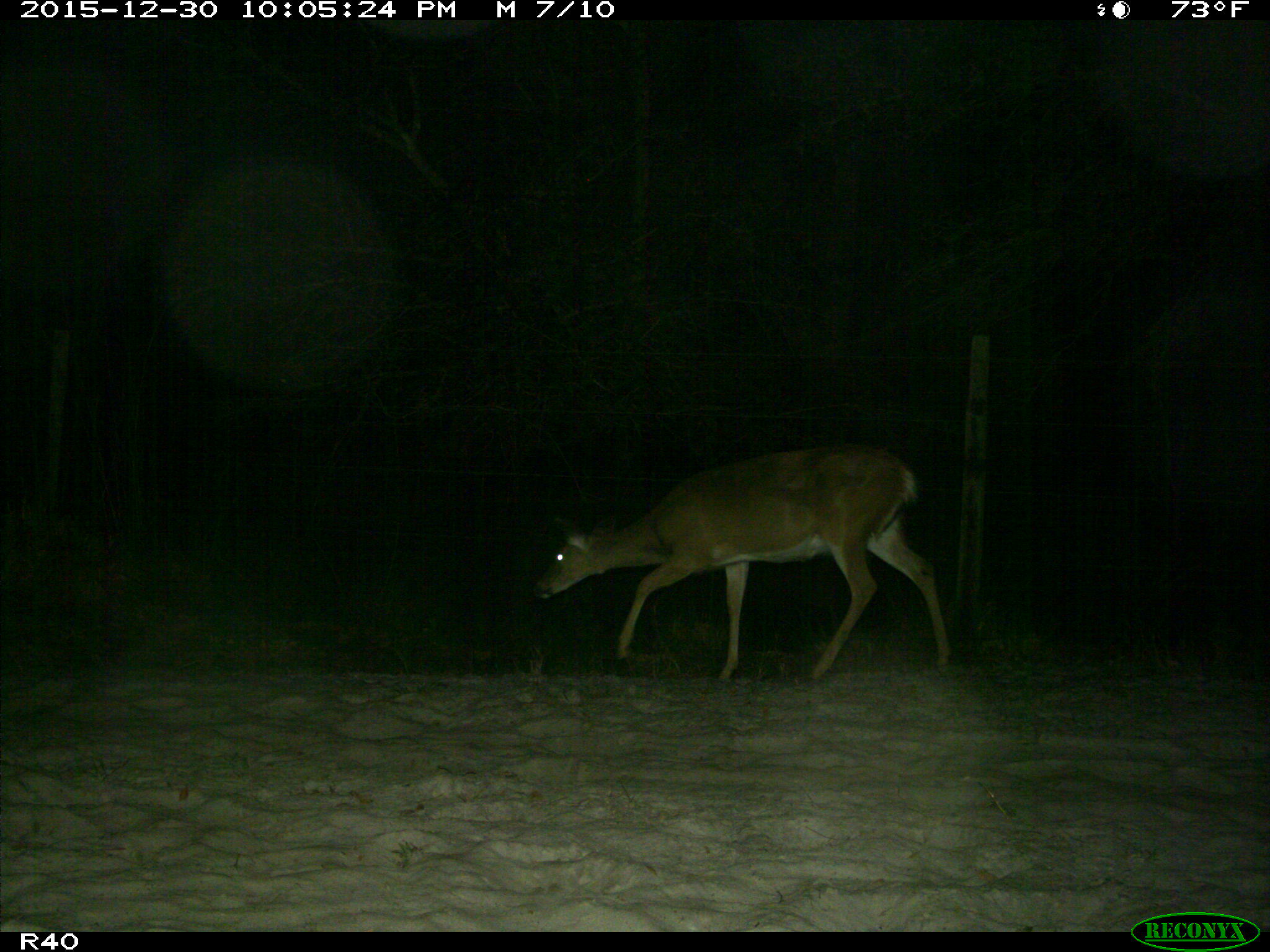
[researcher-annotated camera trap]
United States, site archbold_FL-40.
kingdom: Animalia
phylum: Chordata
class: Mammalia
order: Artiodactyla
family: Cervidae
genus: Odocoileus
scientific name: Odocoileus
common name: deer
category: unidentified deer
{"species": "unidentified deer (deer) (Odocoileus)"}